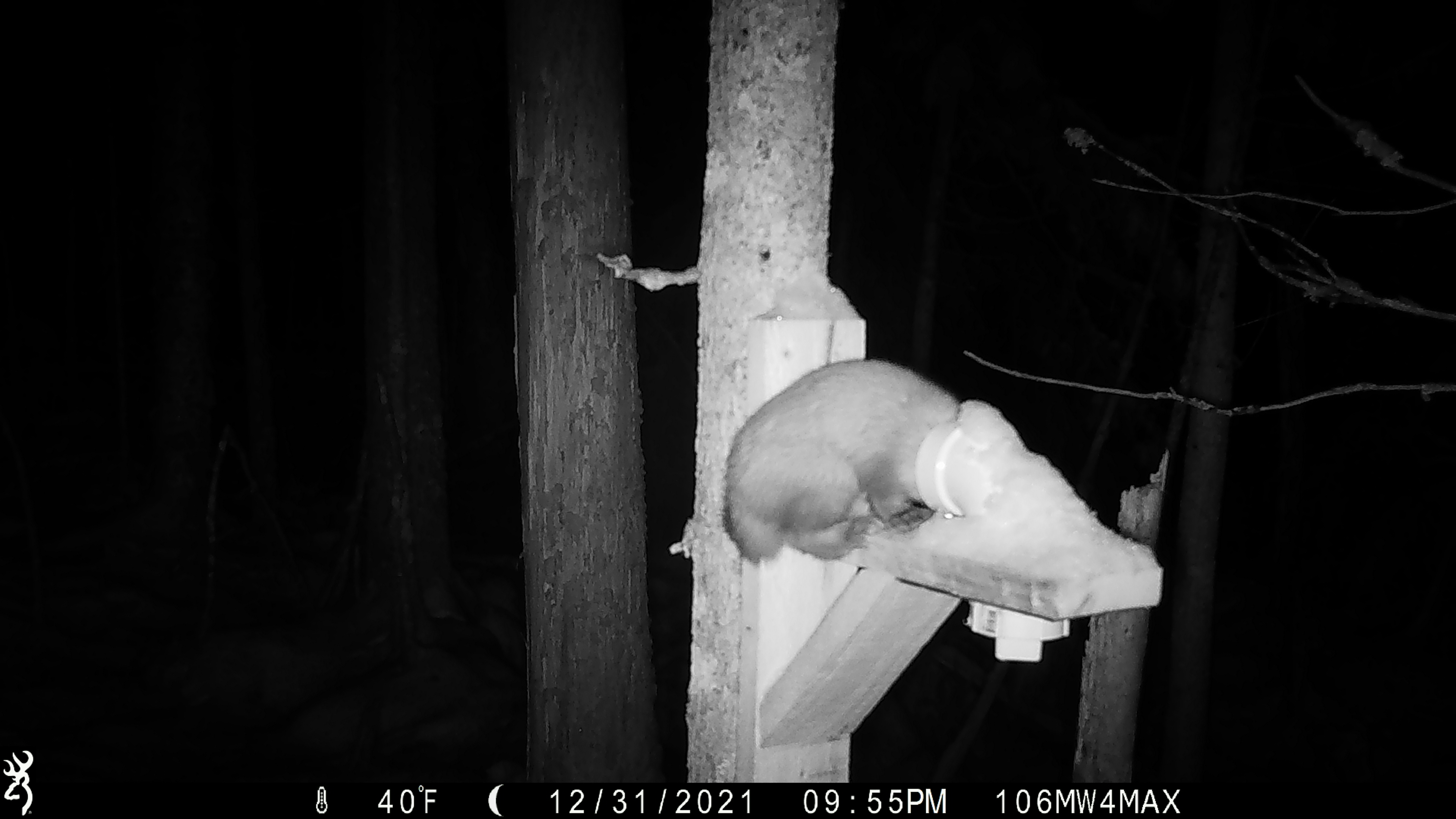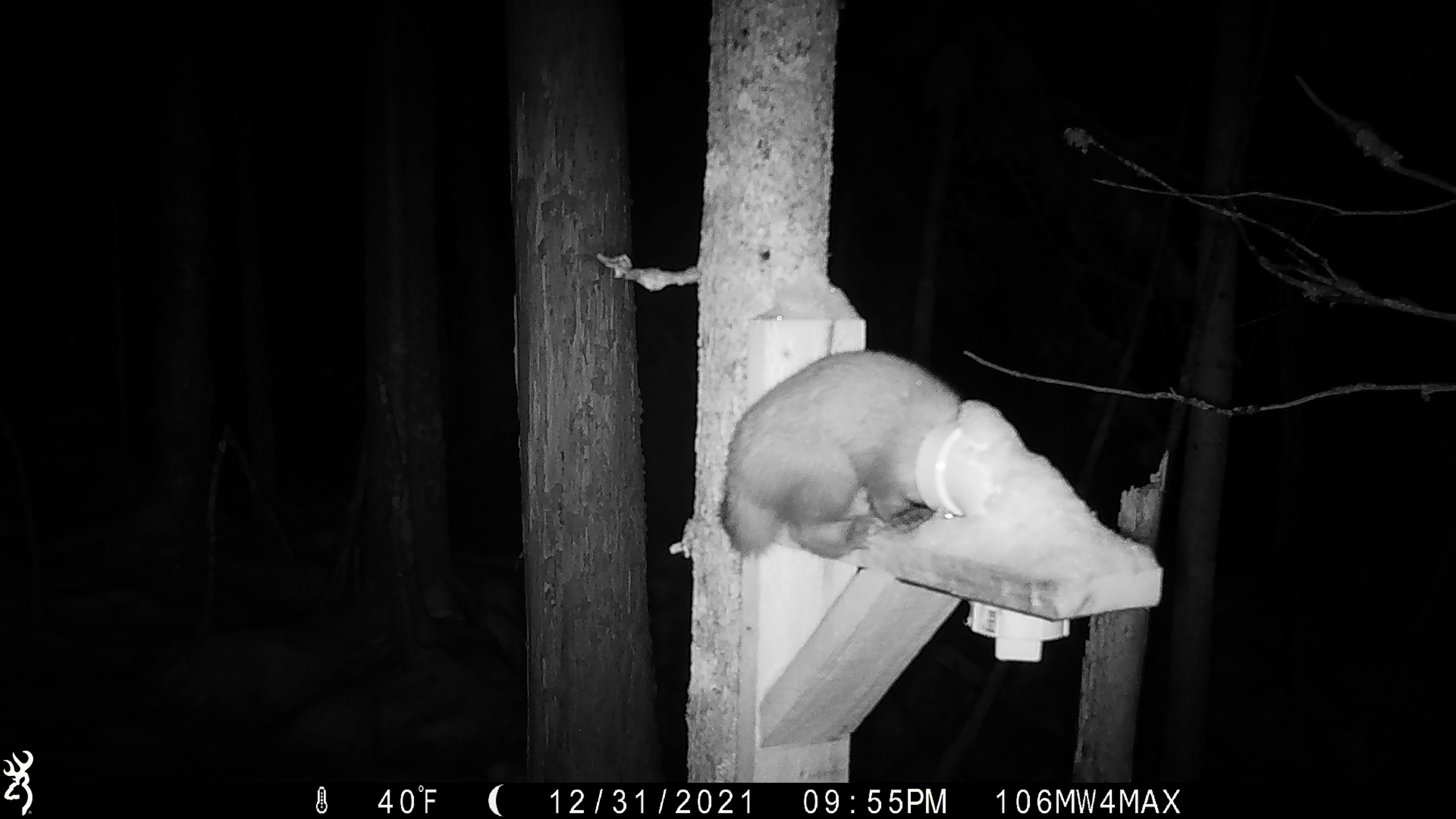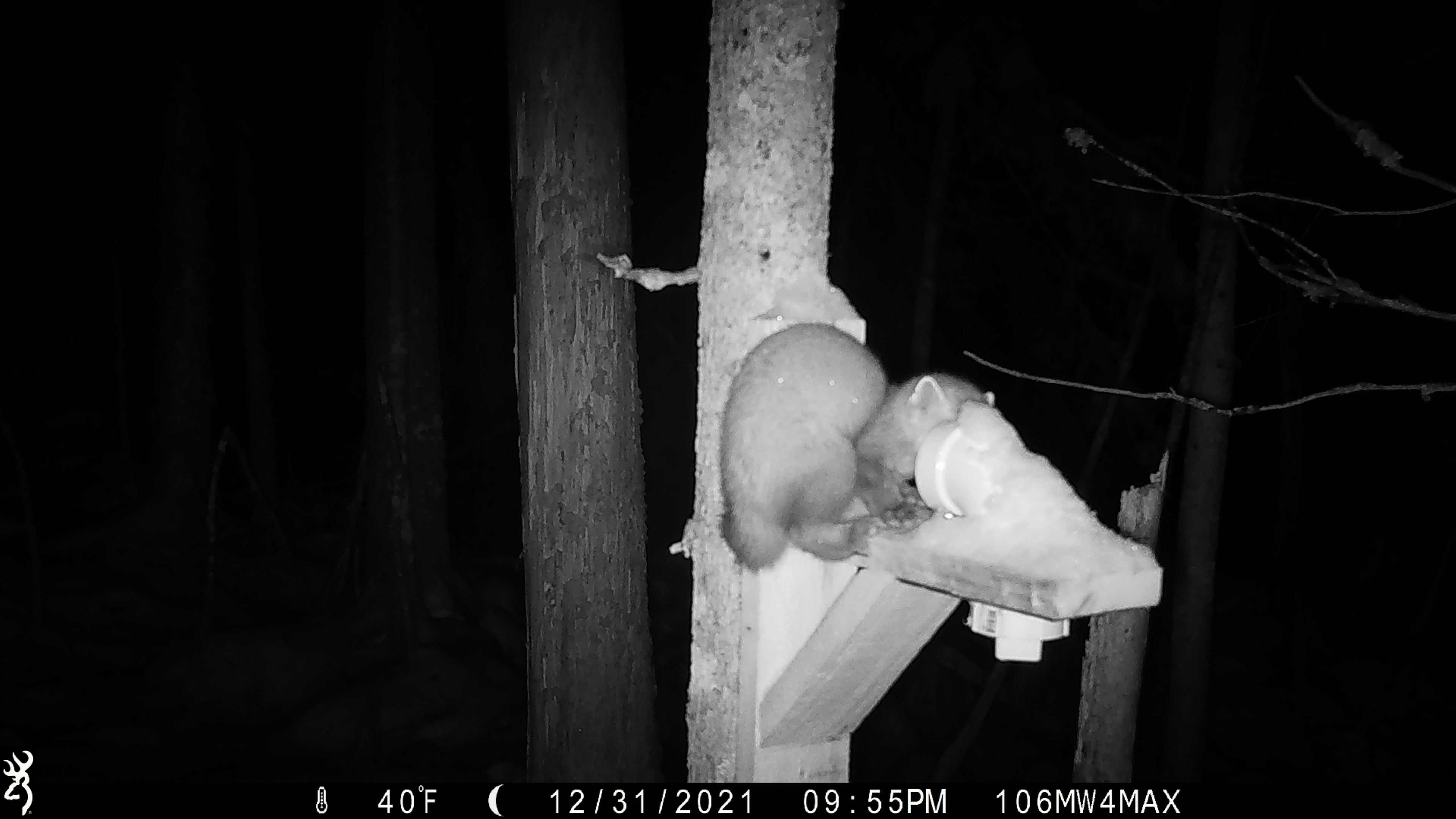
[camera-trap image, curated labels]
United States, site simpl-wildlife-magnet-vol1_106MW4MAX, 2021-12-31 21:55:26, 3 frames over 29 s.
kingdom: Animalia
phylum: Chordata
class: Mammalia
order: Carnivora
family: Mustelidae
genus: Martes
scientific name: Martes americana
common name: american marten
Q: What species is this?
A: American marten (Martes americana).